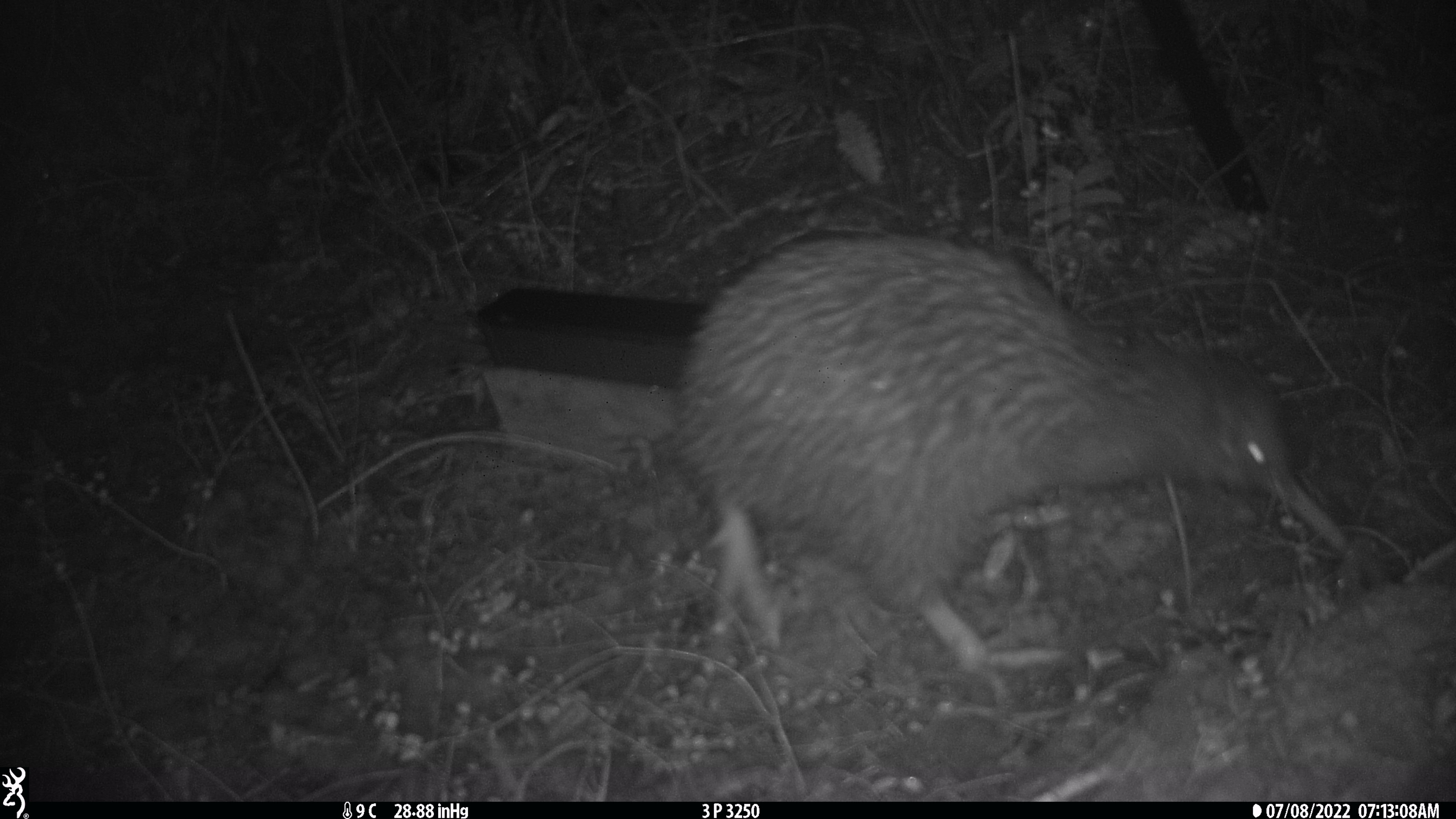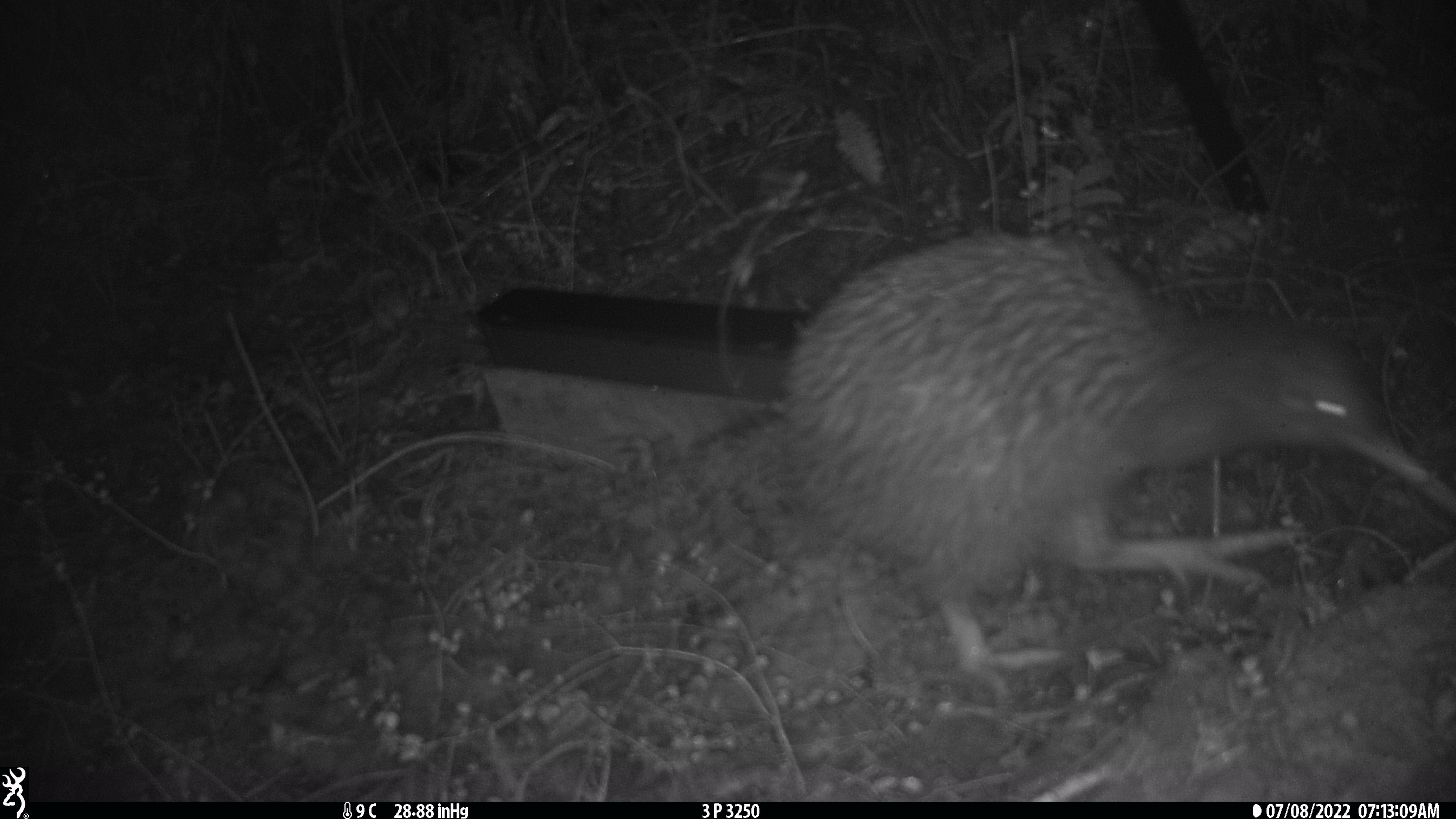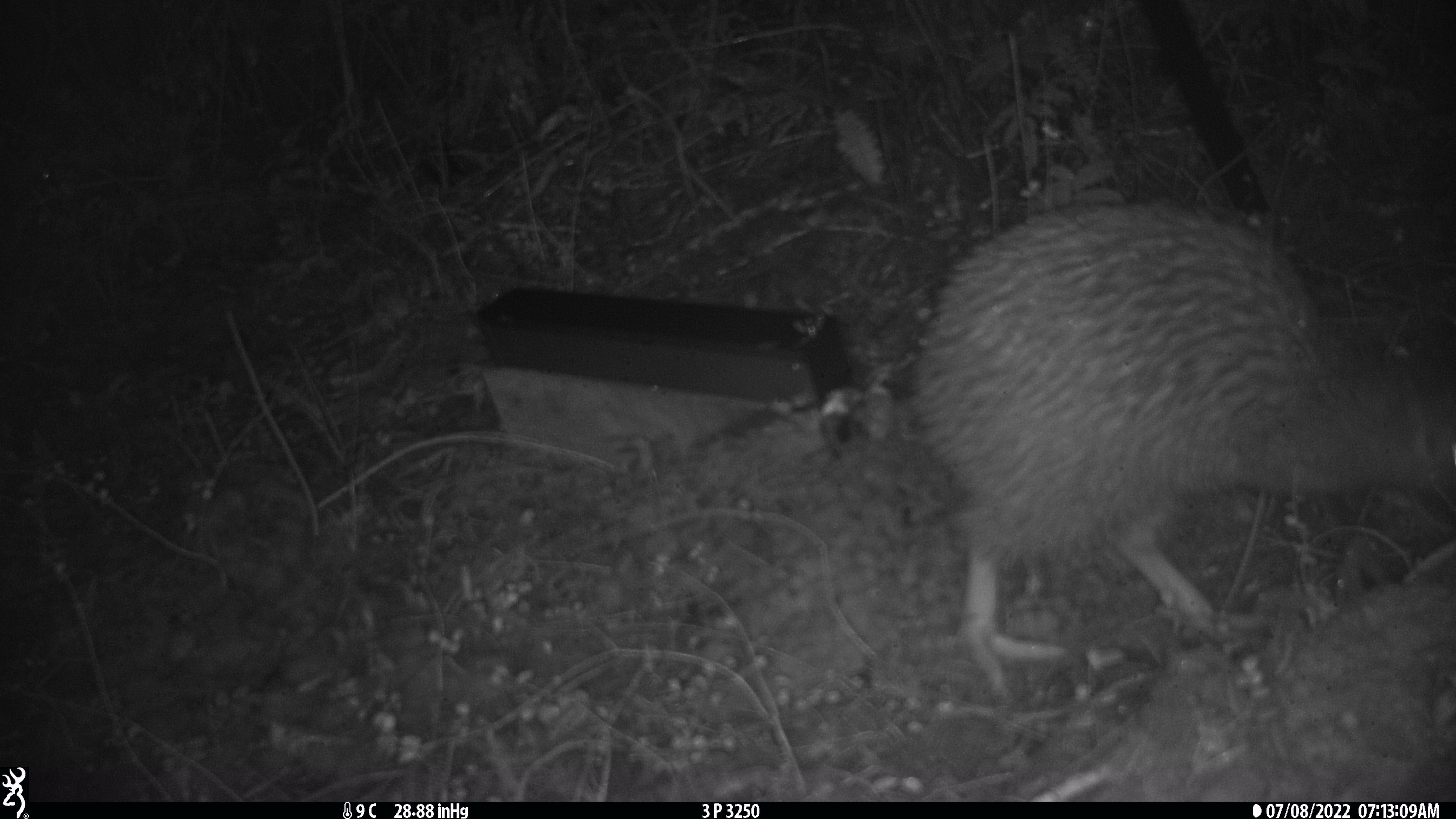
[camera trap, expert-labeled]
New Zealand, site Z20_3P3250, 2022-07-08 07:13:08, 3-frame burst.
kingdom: Animalia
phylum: Chordata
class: Aves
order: Apterygiformes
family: Apterygidae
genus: Apteryx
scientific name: Apteryx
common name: kiwi